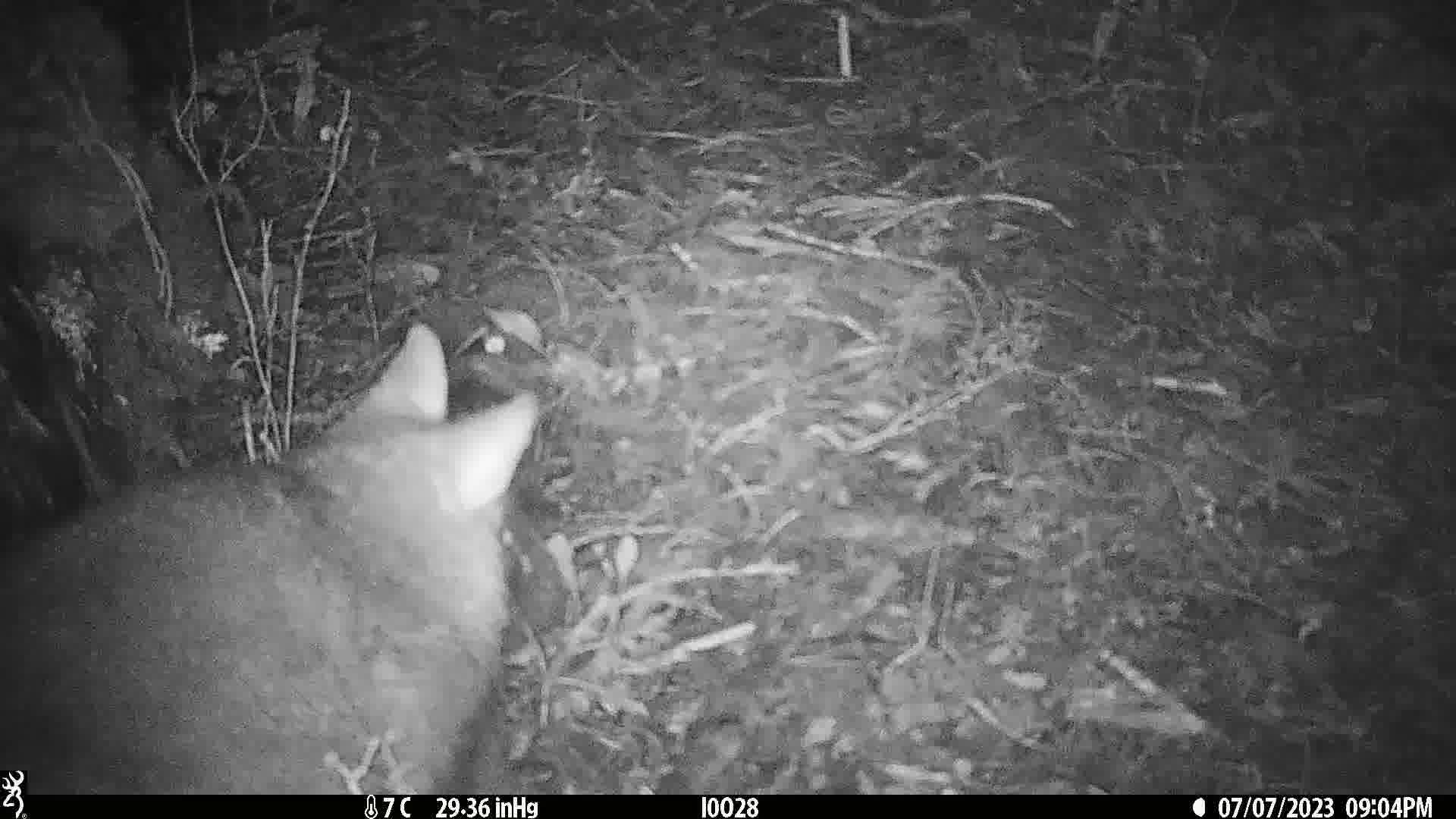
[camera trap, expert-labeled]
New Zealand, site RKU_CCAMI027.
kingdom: Animalia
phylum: Chordata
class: Mammalia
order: Diprotodontia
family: Phalangeridae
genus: Trichosurus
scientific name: Trichosurus vulpecula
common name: common brushtail possum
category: possum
Possum (common brushtail possum) (Trichosurus vulpecula).